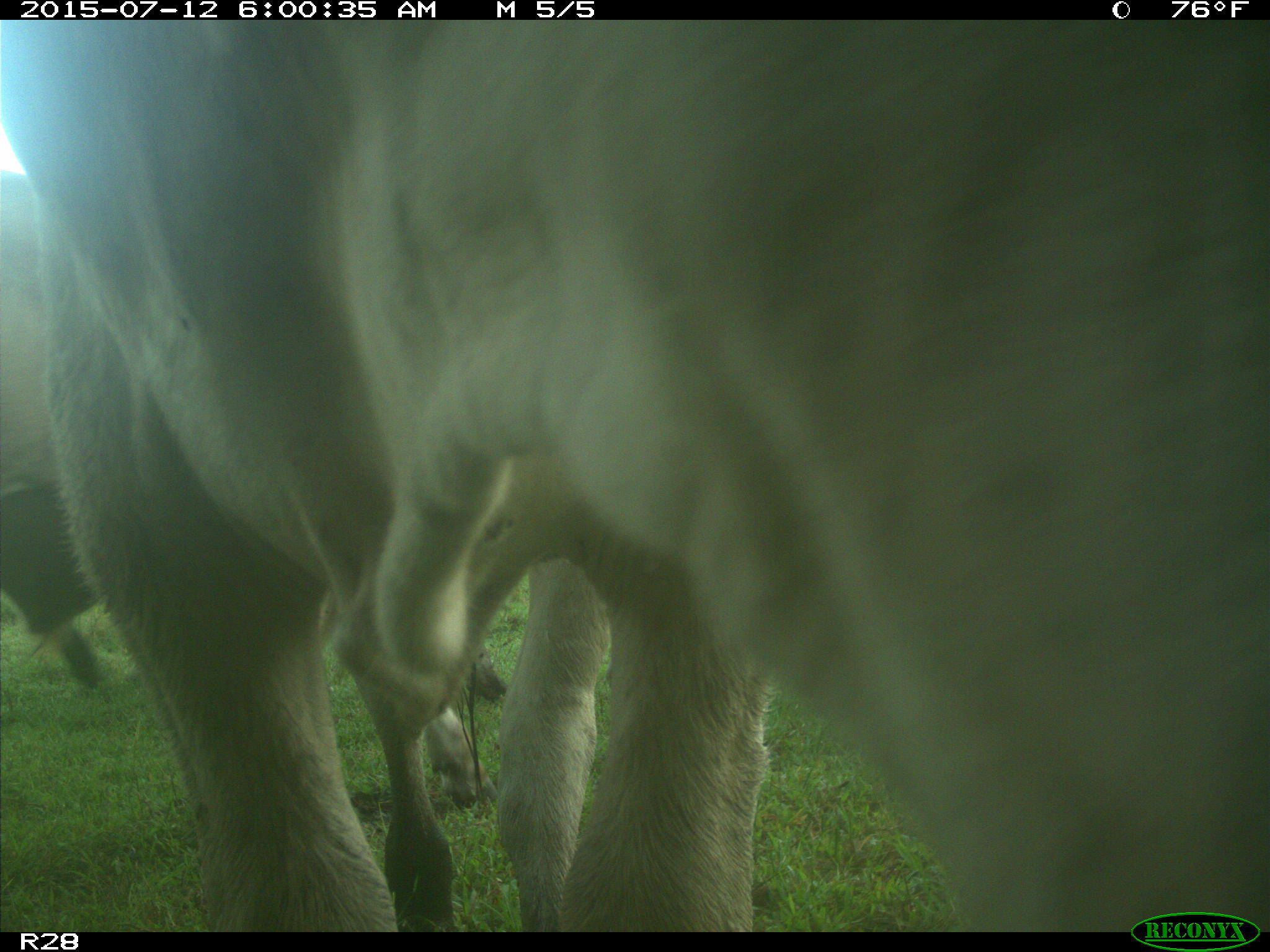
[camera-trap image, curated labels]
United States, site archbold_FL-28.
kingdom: Animalia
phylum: Chordata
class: Mammalia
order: Artiodactyla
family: Bovidae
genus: Bos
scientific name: Bos taurus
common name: domestic cow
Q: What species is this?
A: Bos taurus (domestic cow).